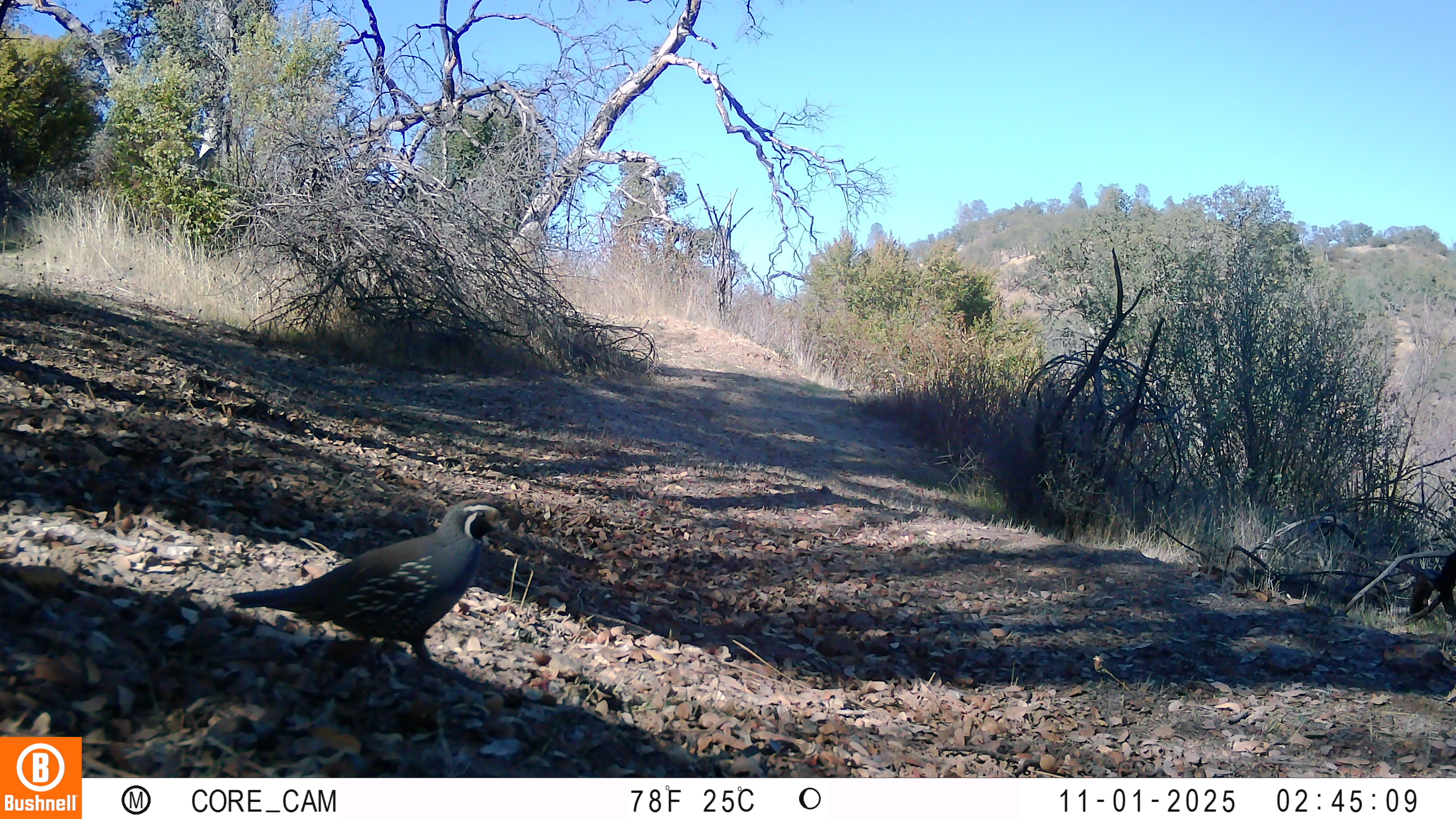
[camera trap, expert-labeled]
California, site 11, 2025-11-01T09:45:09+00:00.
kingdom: Animalia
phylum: Chordata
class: Aves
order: Galliformes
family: Odontophoridae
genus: Callipepla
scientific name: Callipepla californica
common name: california quail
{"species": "california quail (Callipepla californica)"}